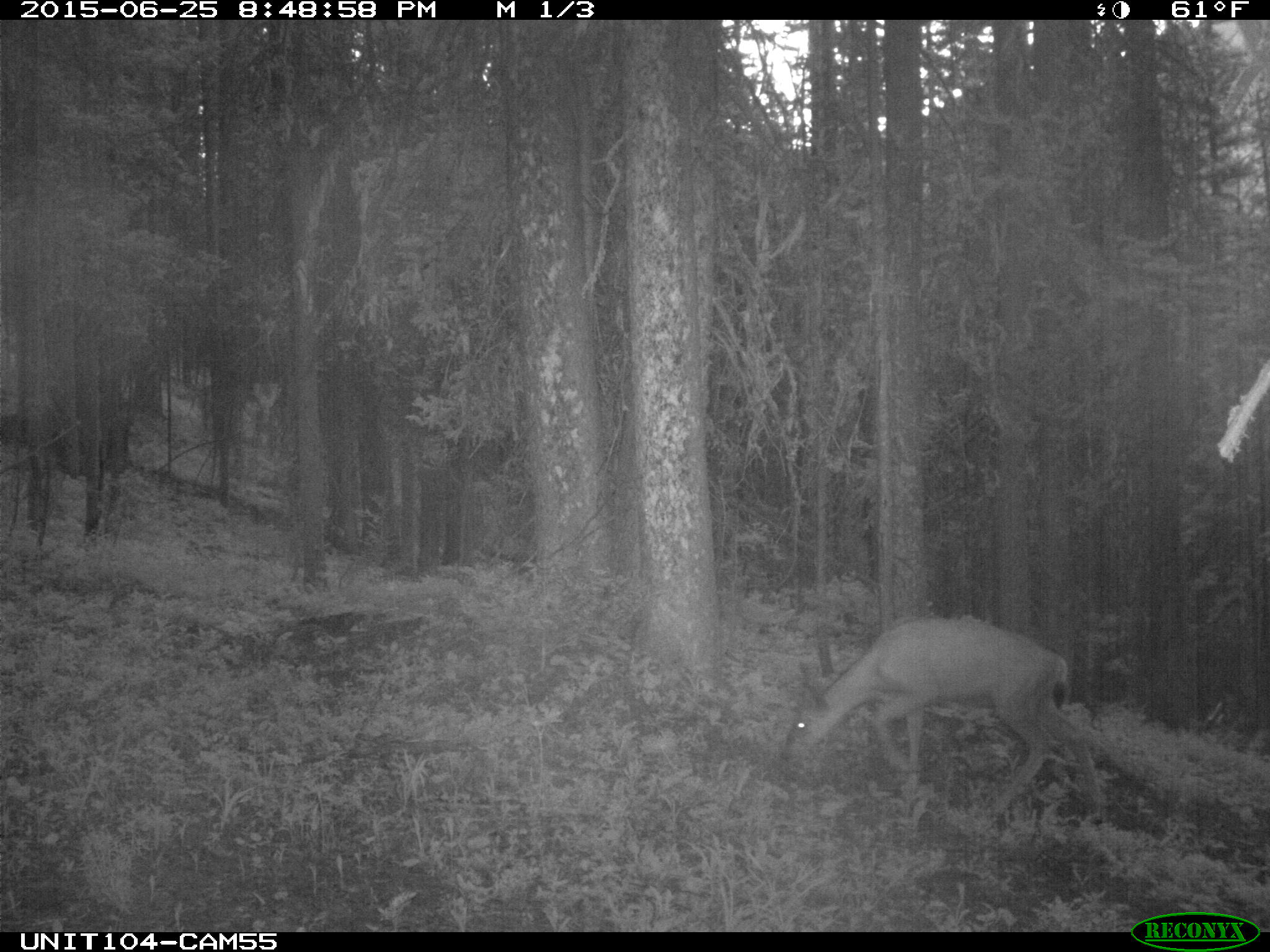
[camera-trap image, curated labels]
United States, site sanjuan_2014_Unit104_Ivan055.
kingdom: Animalia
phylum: Chordata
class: Mammalia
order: Artiodactyla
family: Cervidae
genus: Odocoileus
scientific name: Odocoileus hemionus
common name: mule deer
Odocoileus hemionus (mule deer).